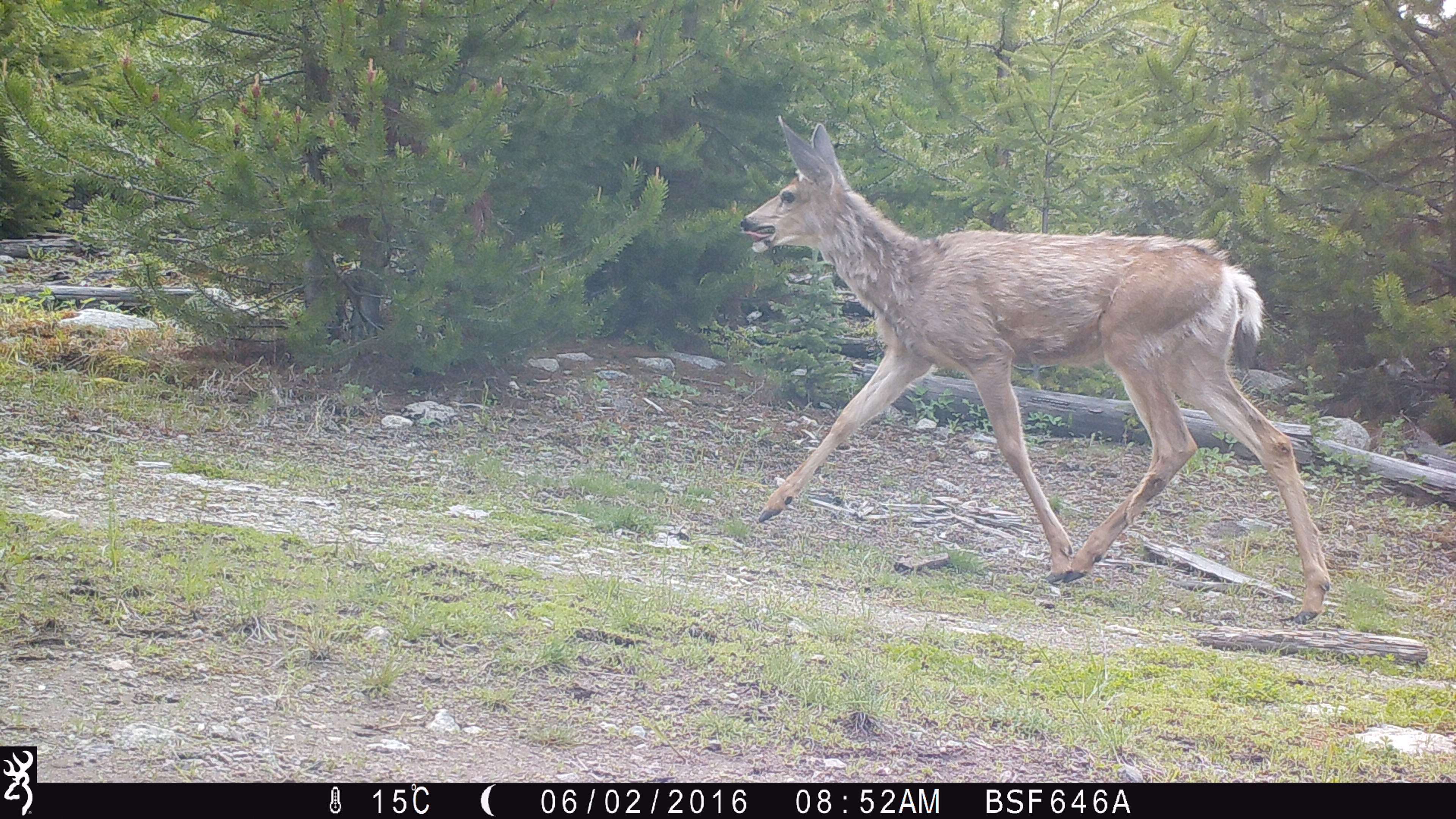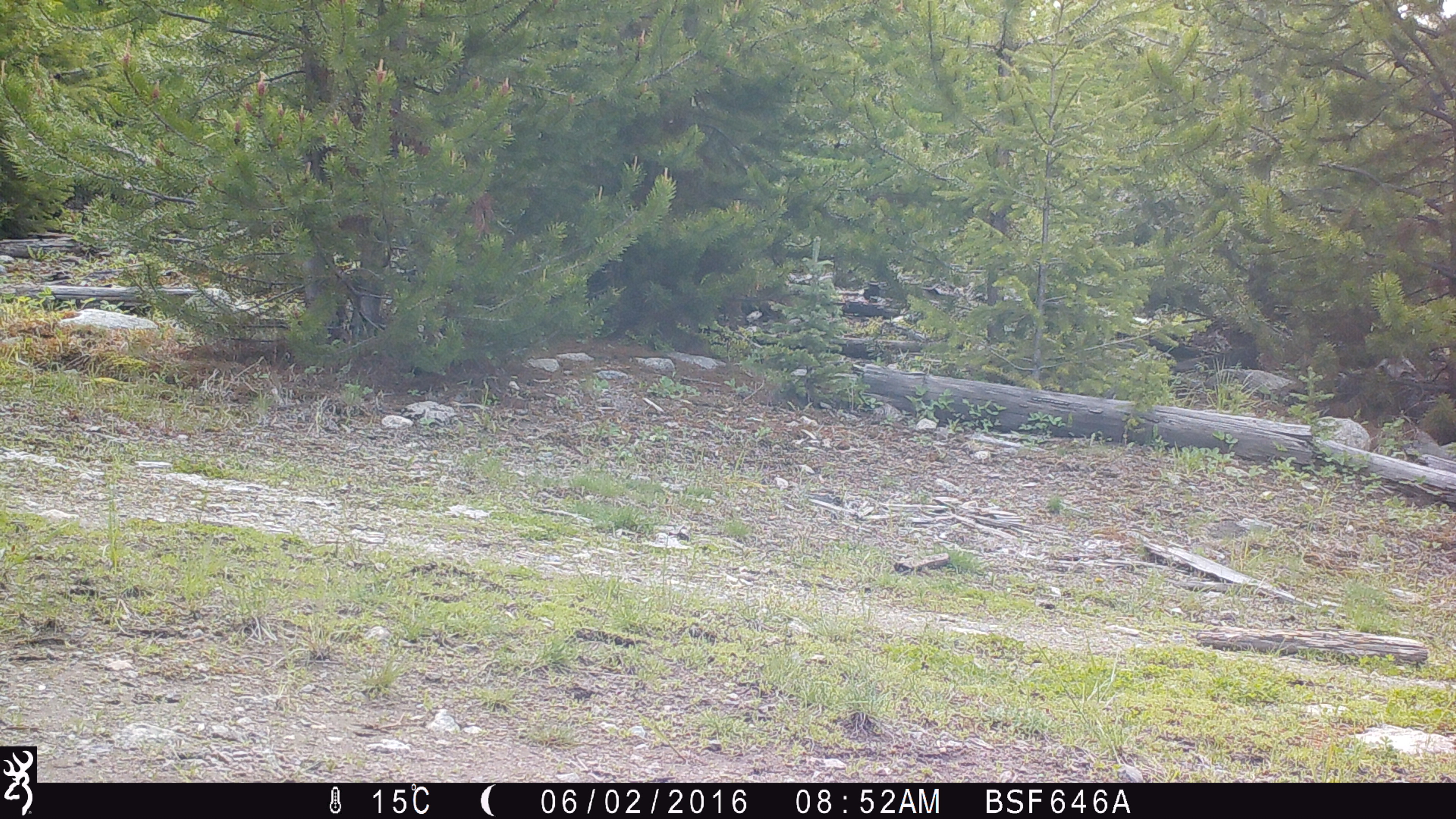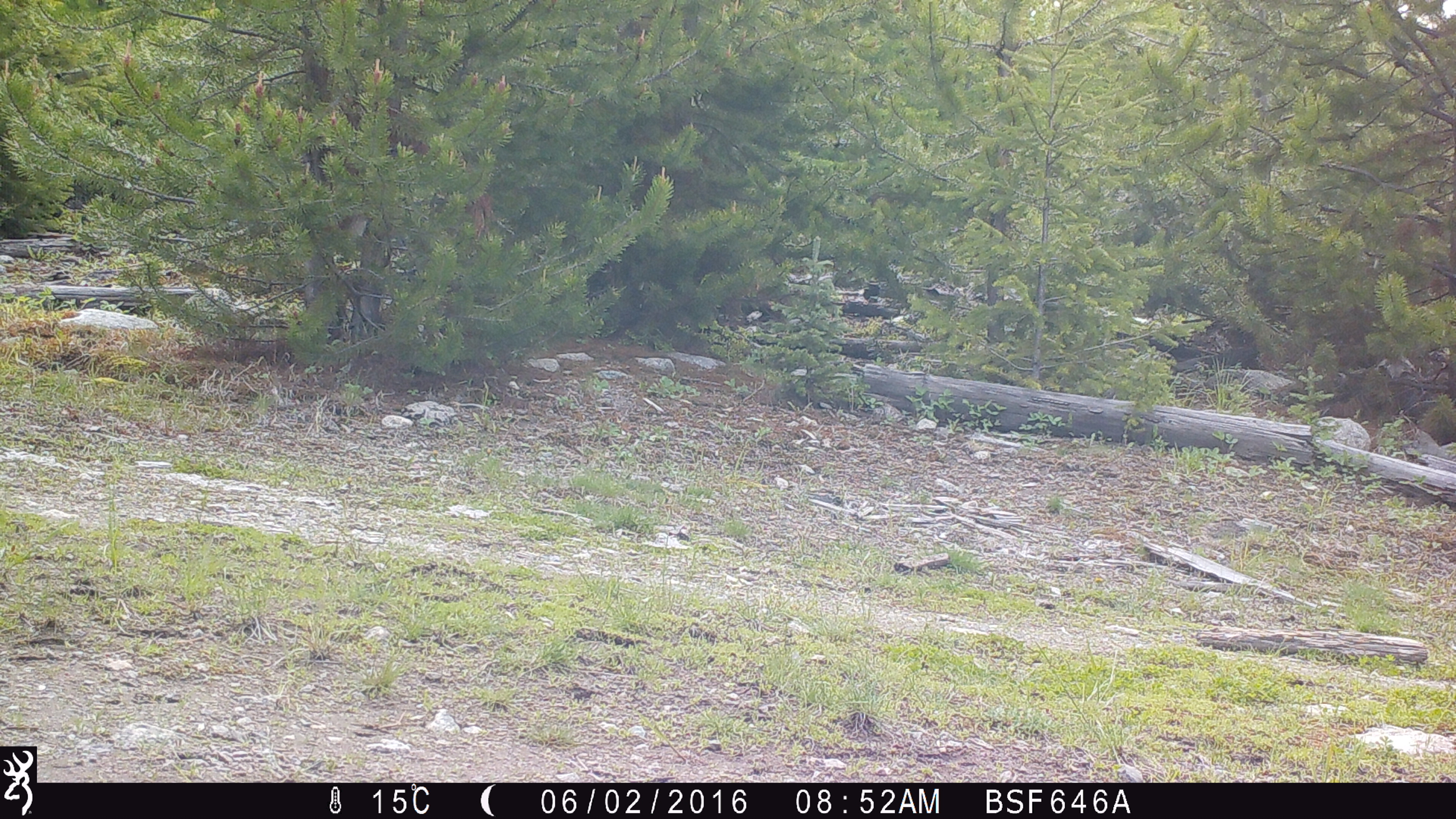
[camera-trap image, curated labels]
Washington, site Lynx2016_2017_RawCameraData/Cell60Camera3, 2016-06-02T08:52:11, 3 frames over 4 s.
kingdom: Animalia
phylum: Chordata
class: Mammalia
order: Artiodactyla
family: Cervidae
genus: Odocoileus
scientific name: Odocoileus hemionus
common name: mule deer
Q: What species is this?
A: Odocoileus hemionus (mule deer).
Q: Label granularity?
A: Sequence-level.